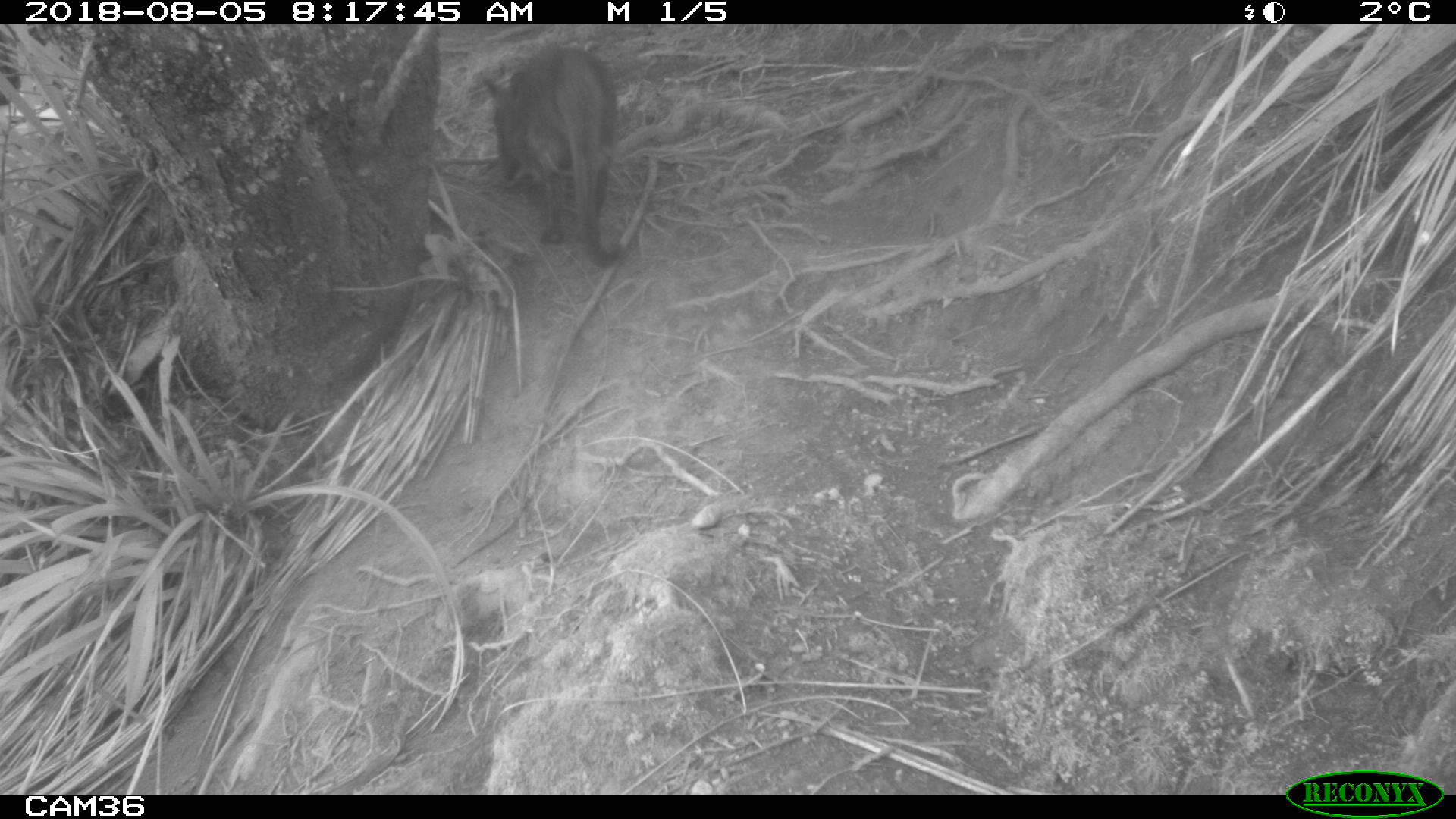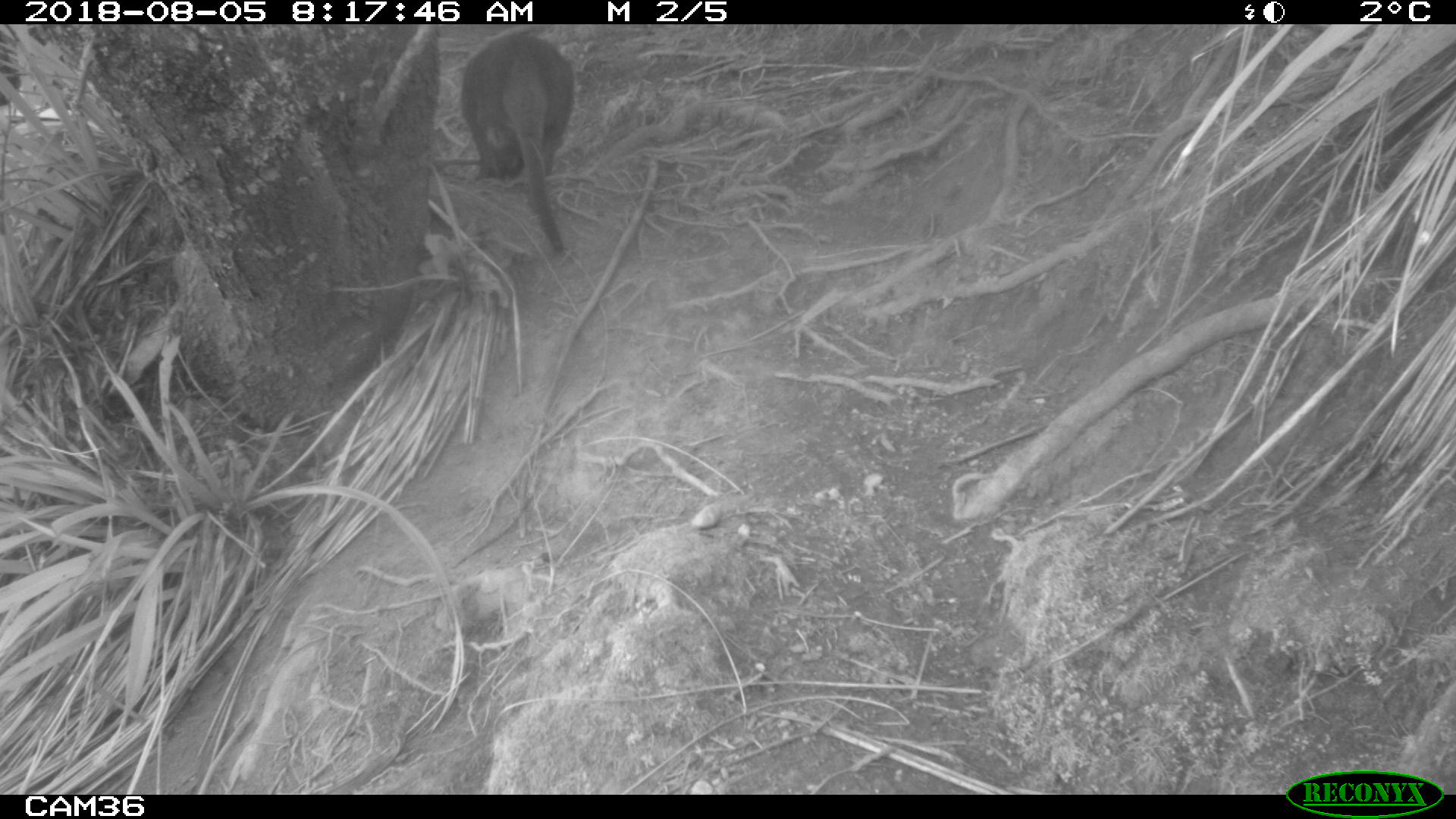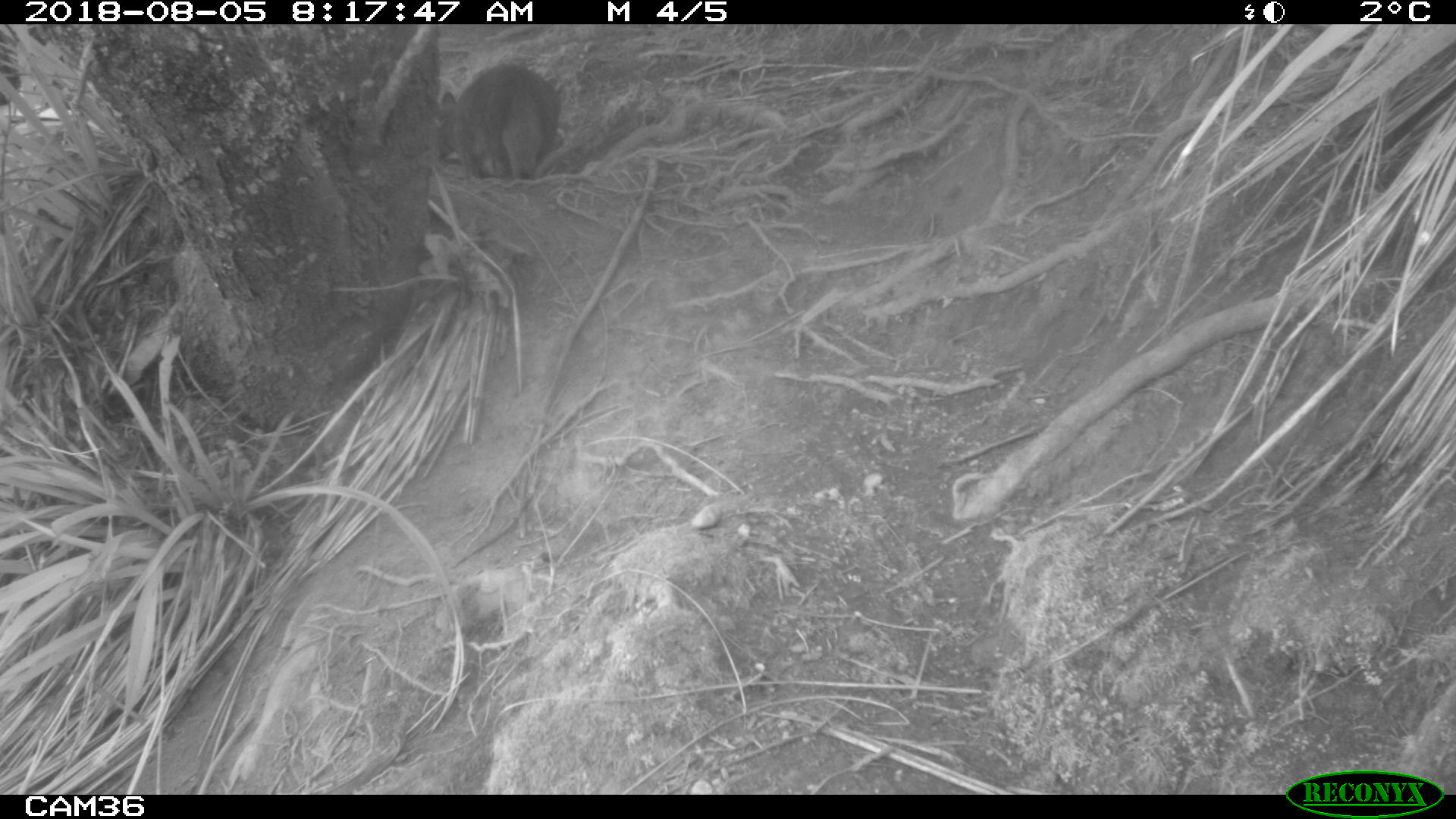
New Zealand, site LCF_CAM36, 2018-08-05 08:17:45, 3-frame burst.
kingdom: Animalia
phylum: Chordata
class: Mammalia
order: Diprotodontia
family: Macropodidae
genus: Notamacropus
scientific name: Notamacropus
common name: wallaby